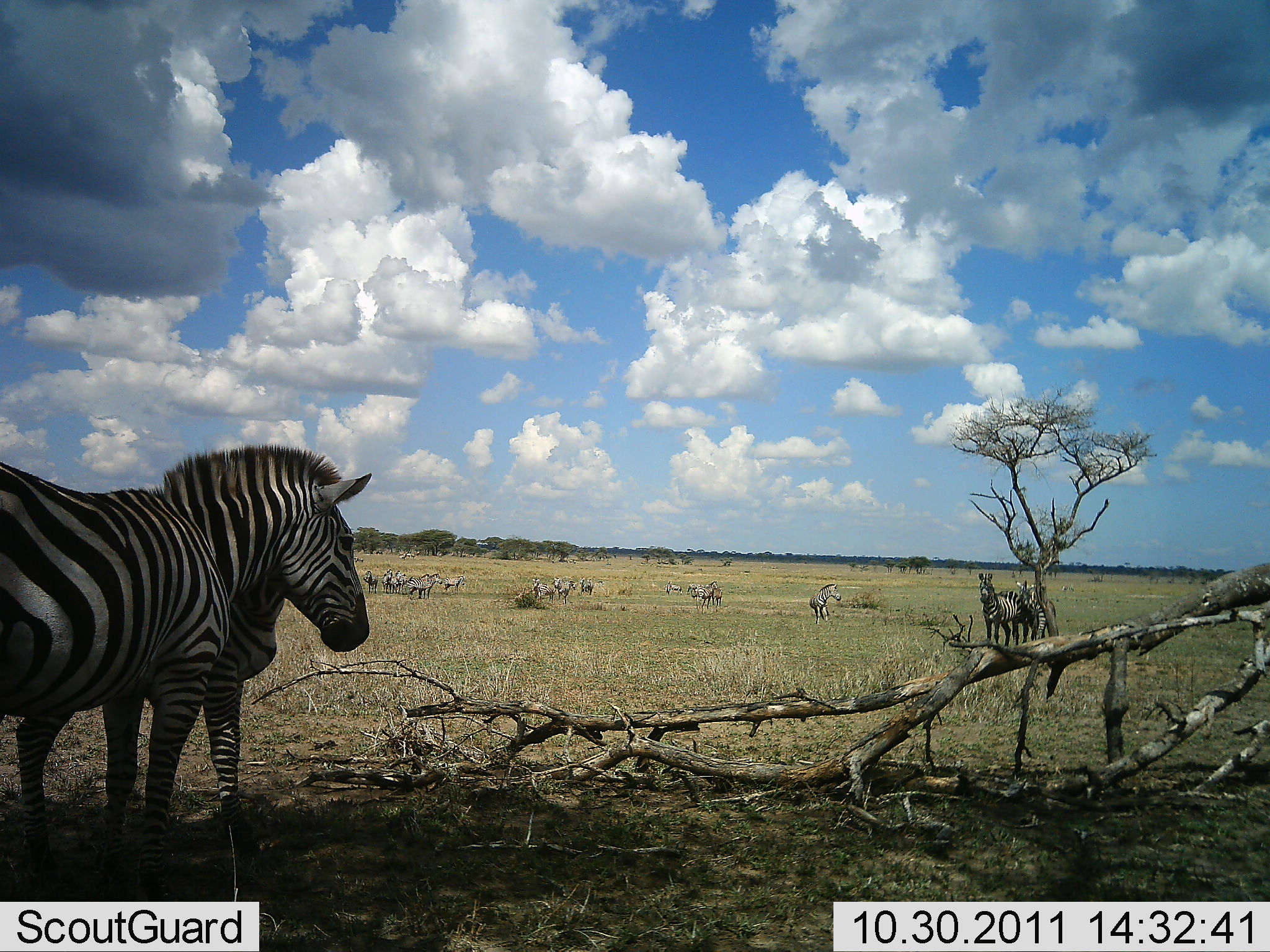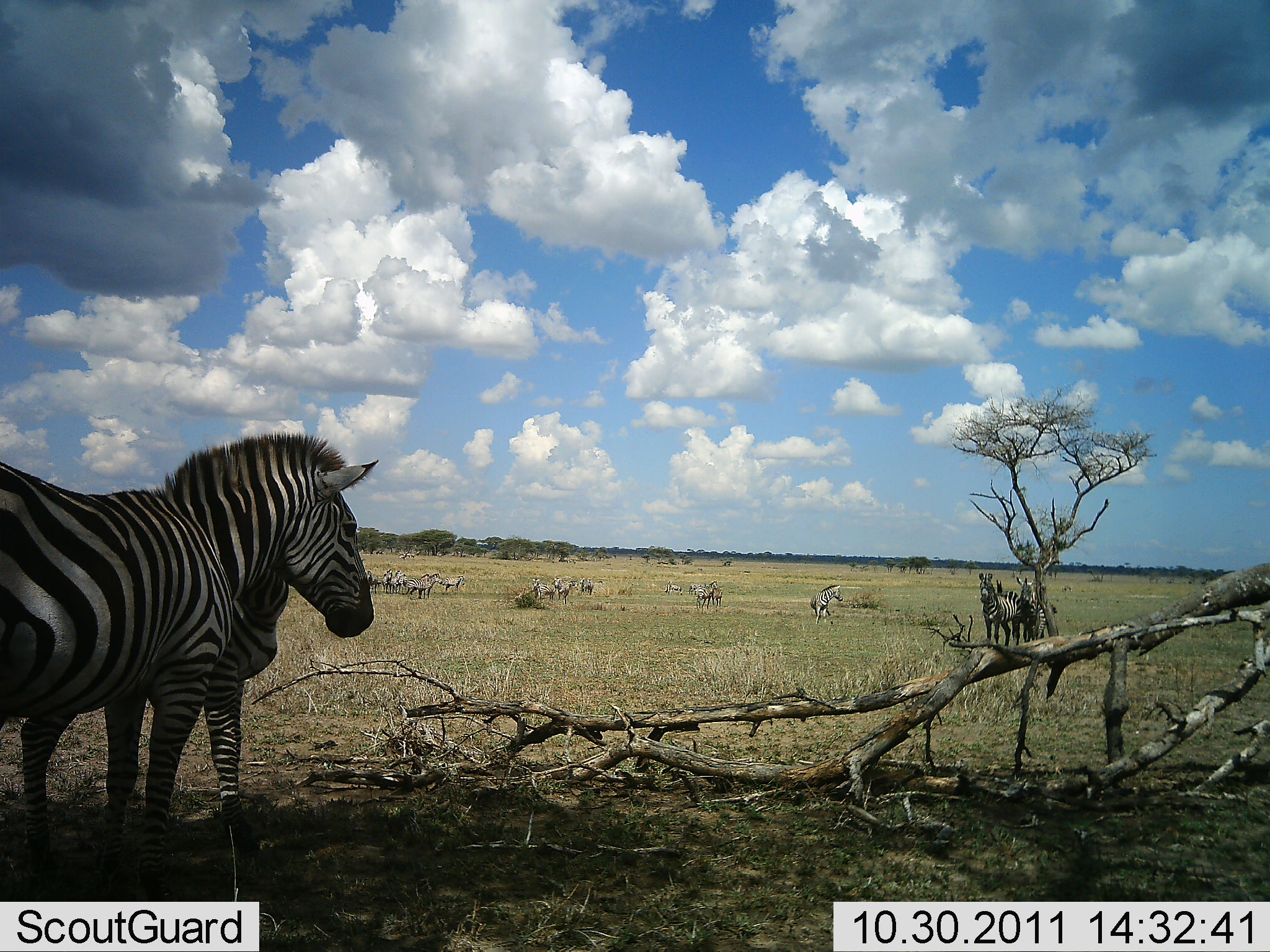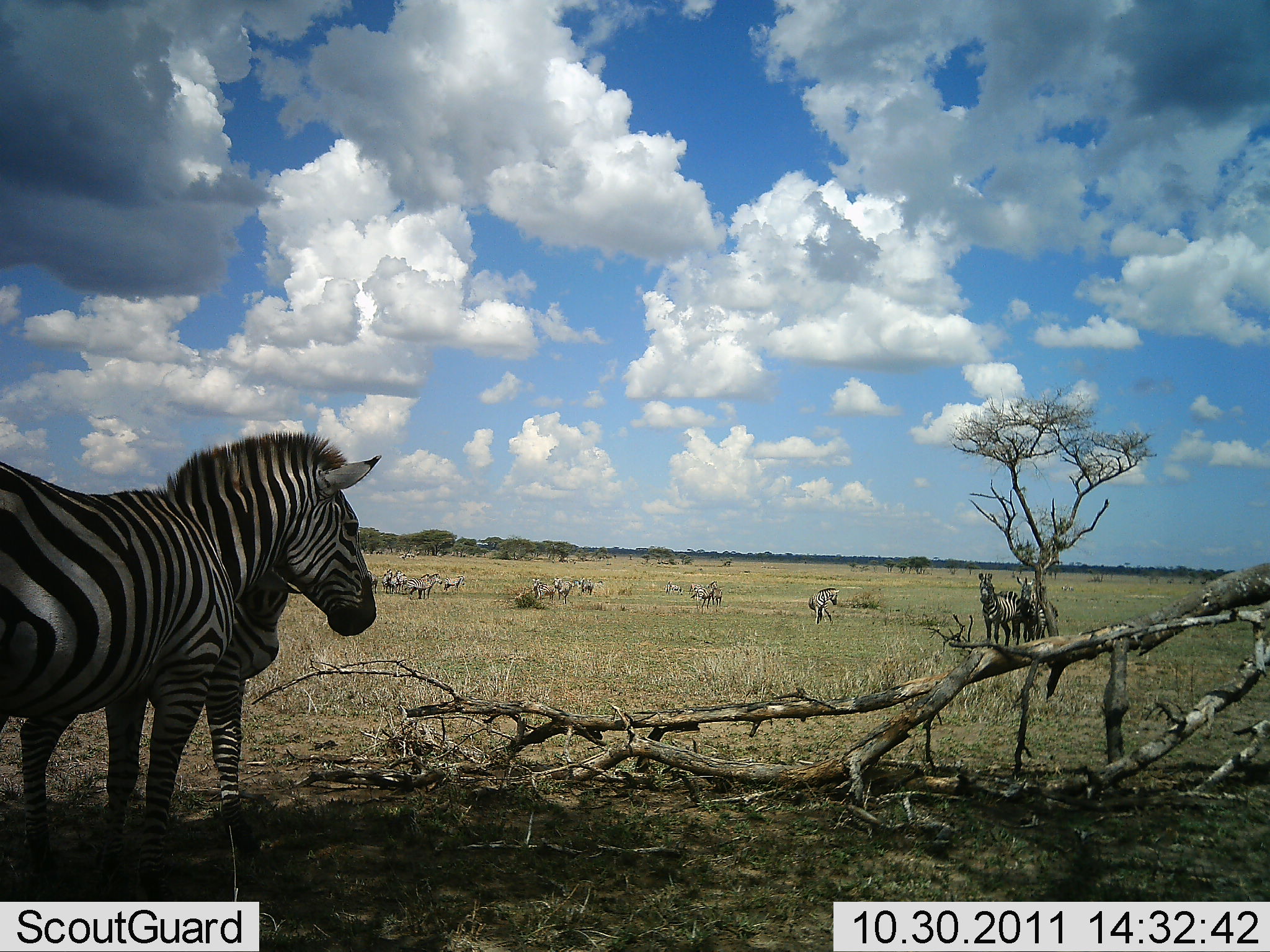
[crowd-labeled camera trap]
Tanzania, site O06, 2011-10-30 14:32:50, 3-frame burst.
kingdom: Animalia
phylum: Chordata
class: Mammalia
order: Perissodactyla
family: Equidae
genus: Equus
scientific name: Equus quagga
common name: plains zebra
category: zebra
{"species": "zebra (plains zebra) (Equus quagga)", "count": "11-50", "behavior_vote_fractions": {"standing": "82%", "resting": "18%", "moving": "12%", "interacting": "6%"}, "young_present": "6%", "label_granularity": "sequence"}